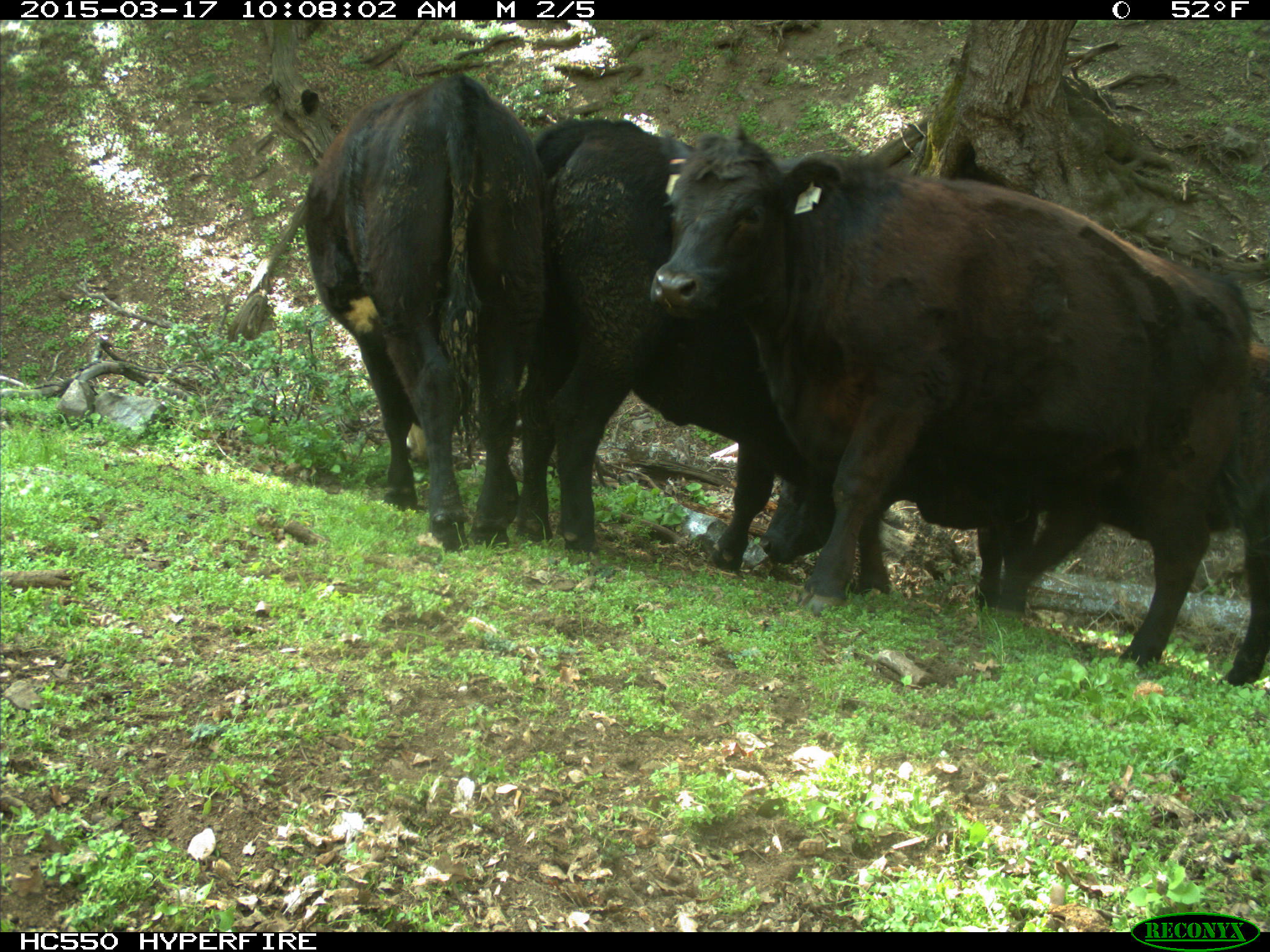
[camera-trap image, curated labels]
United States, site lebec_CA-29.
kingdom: Animalia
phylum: Chordata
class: Mammalia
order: Artiodactyla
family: Bovidae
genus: Bos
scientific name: Bos taurus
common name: domestic cow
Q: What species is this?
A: Bos taurus (domestic cow).